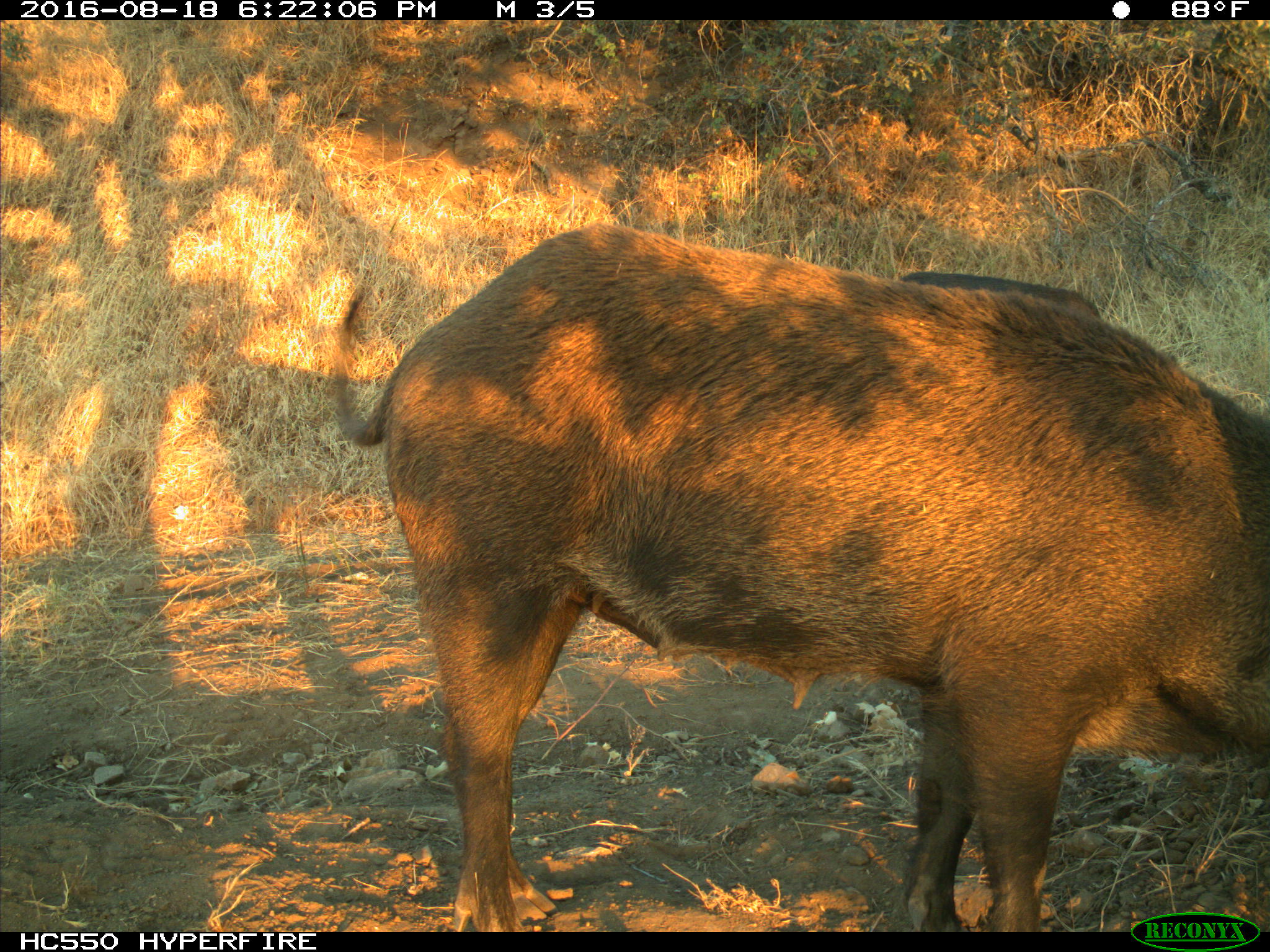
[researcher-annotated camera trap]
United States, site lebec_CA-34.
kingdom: Animalia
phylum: Chordata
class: Mammalia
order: Artiodactyla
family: Suidae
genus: Sus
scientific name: Sus scrofa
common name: wild boar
Sus scrofa (wild boar).